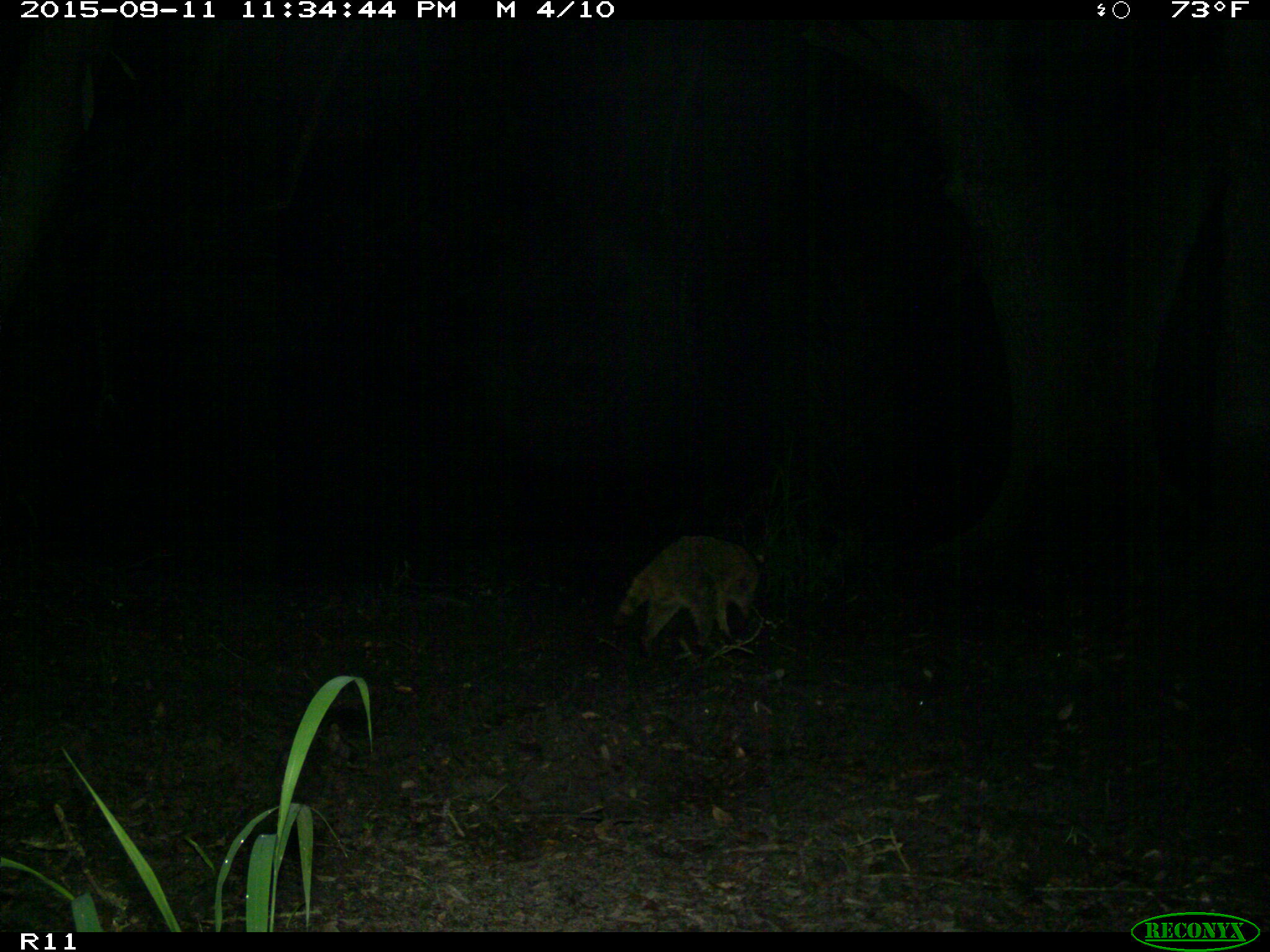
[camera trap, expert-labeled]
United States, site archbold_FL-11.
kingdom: Animalia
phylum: Chordata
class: Mammalia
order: Carnivora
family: Procyonidae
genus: Procyon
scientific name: Procyon lotor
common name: common raccoon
Procyon lotor (common raccoon).